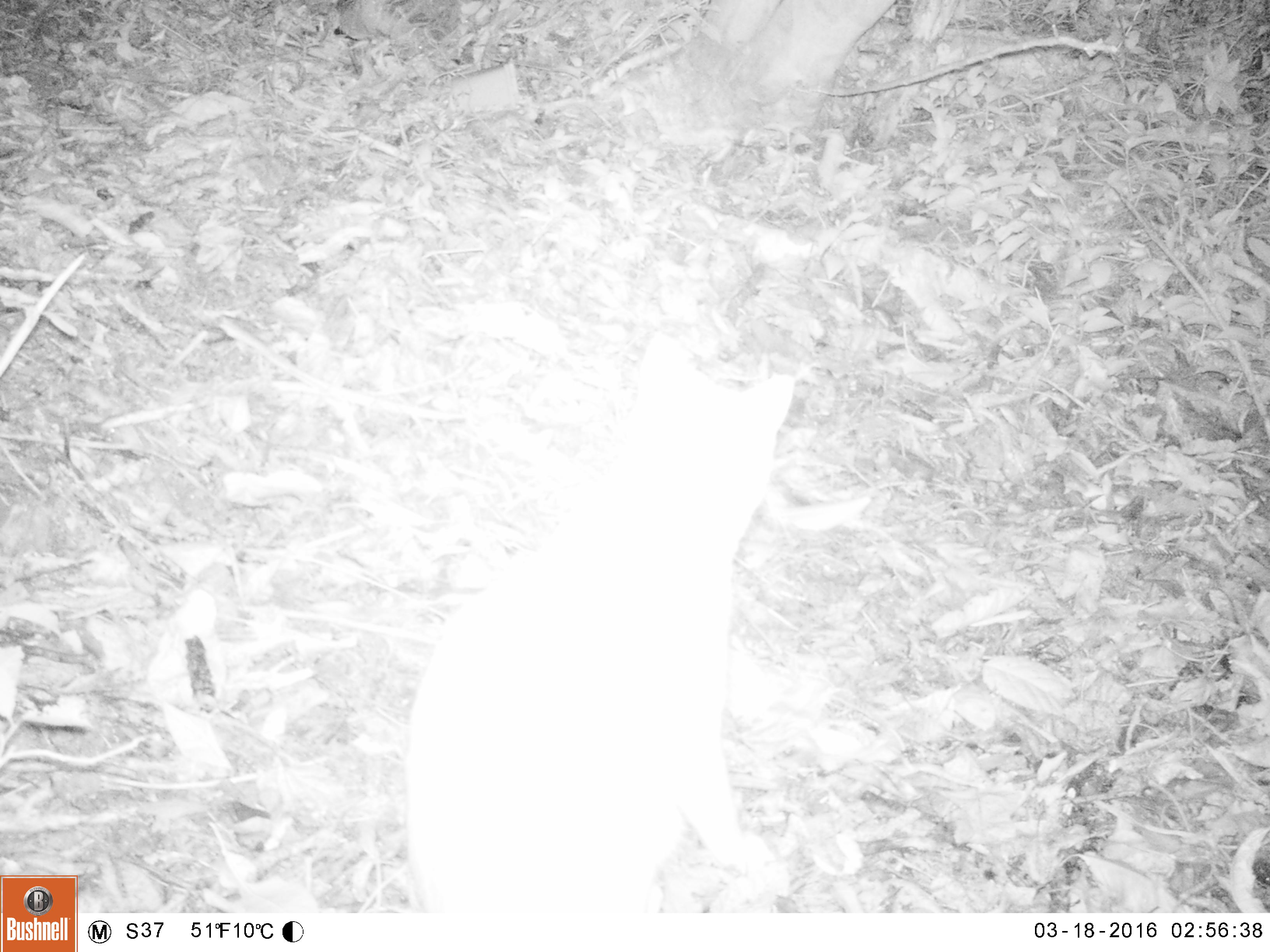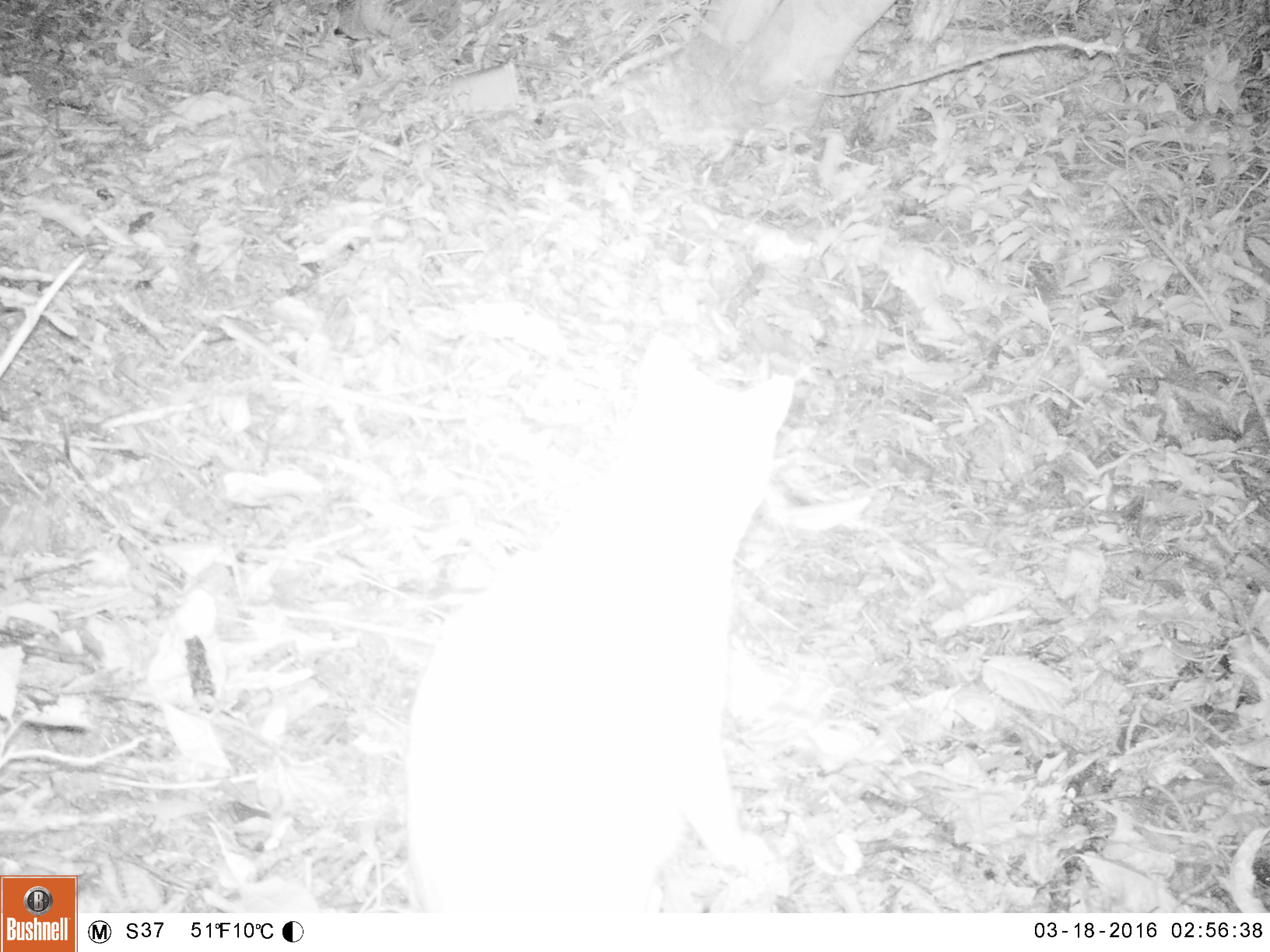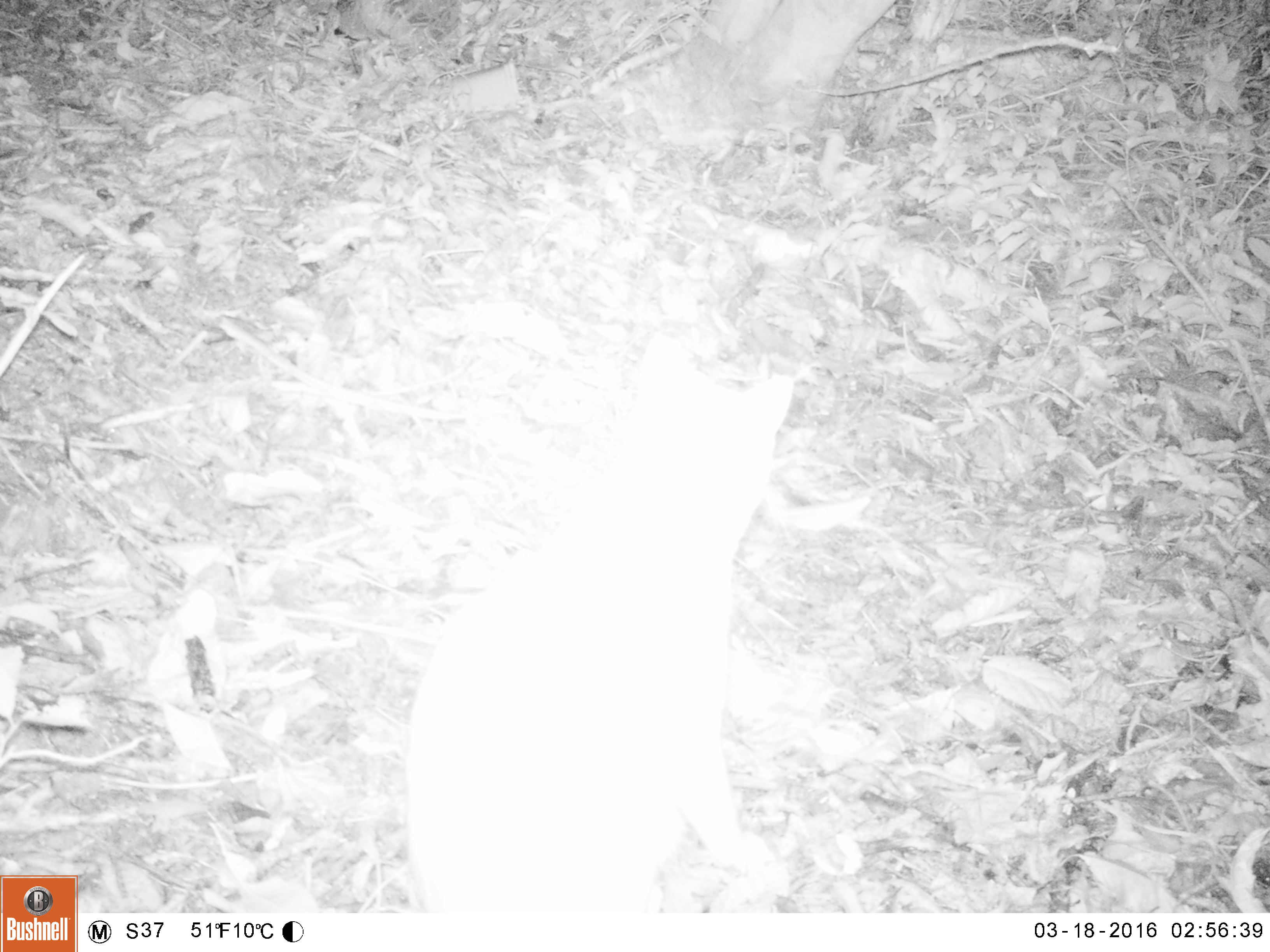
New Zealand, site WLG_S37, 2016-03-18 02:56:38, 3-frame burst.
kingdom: Animalia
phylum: Chordata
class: Mammalia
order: Carnivora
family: Felidae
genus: Felis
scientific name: Felis catus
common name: domestic cat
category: cat